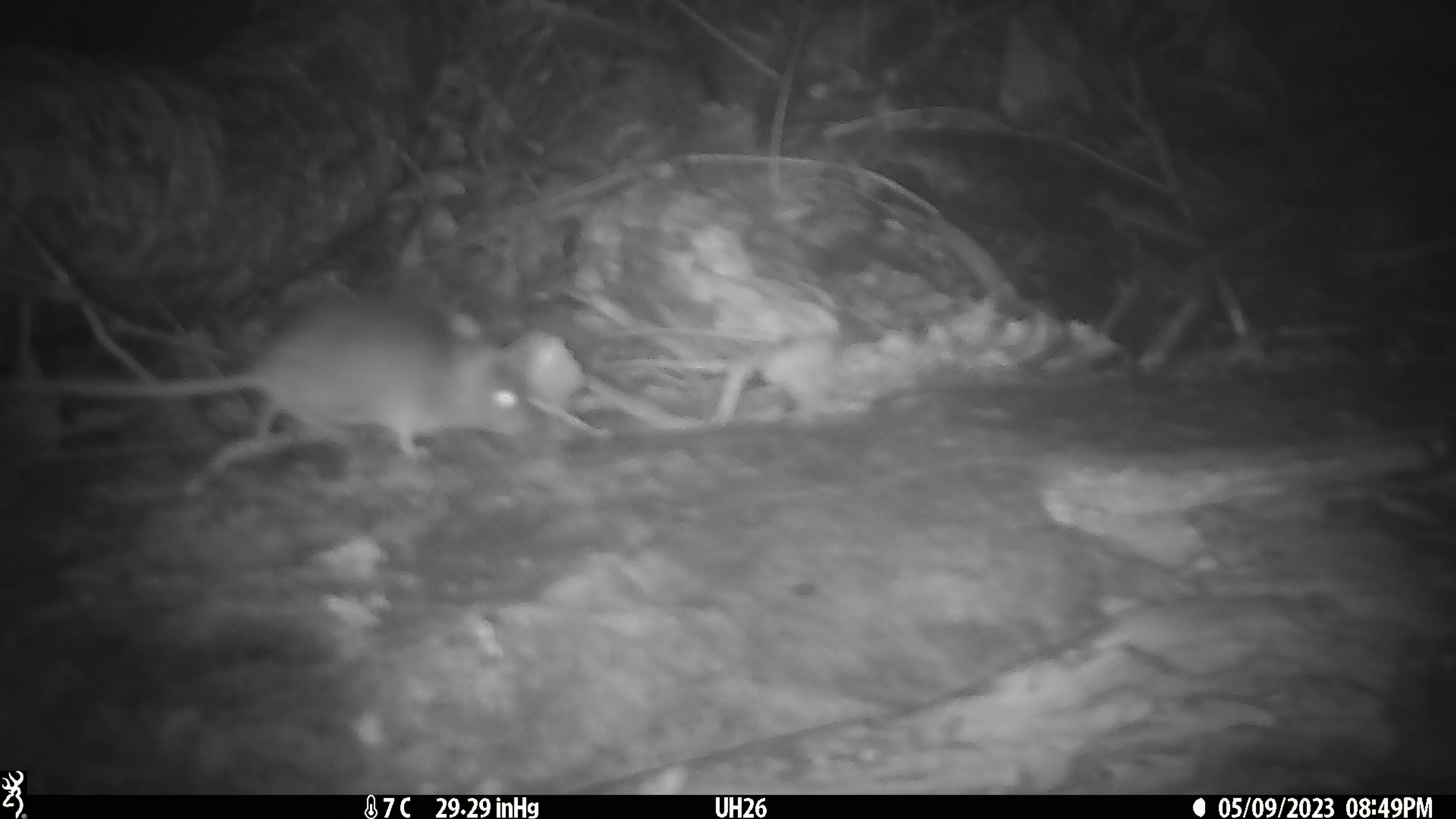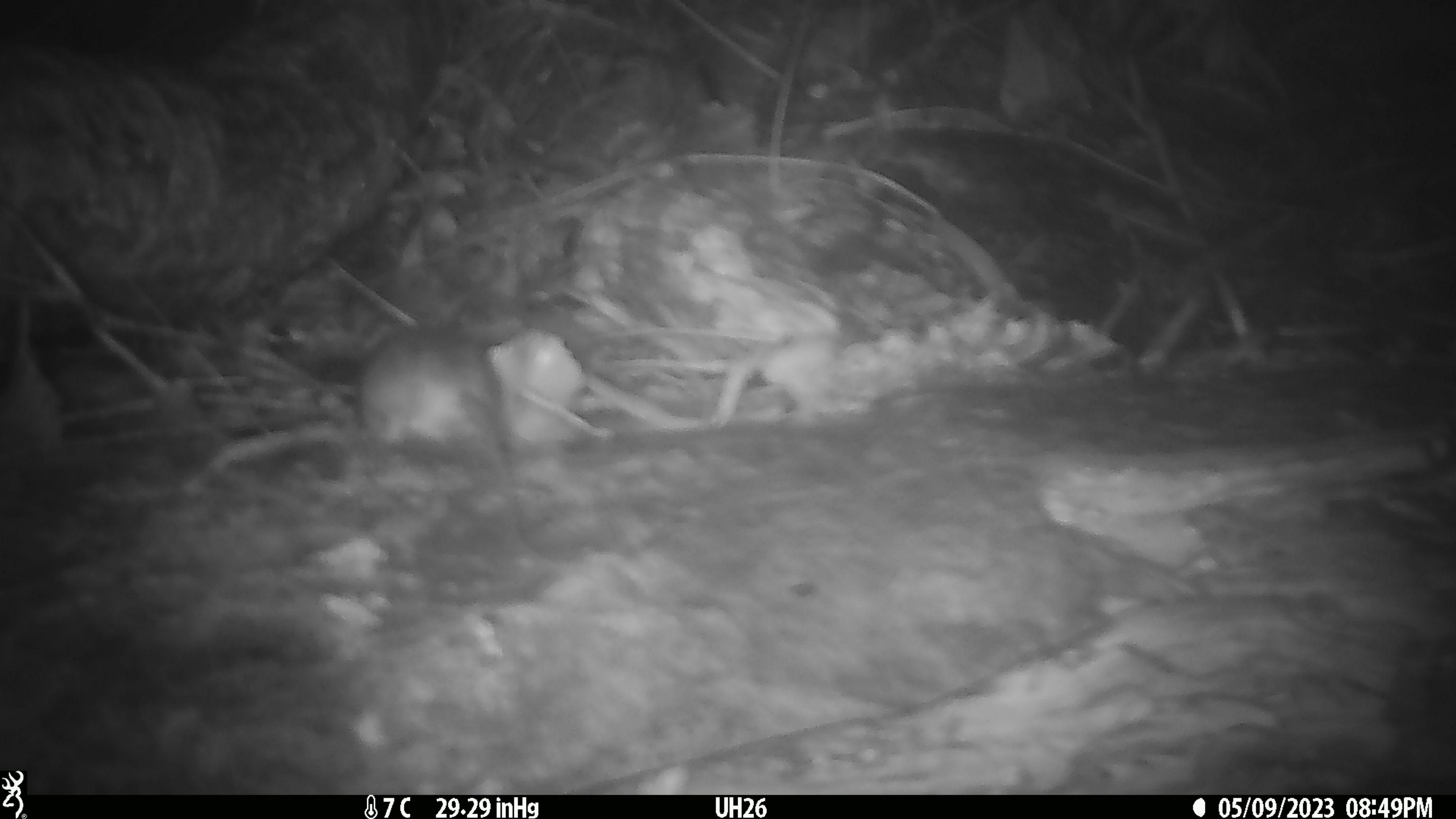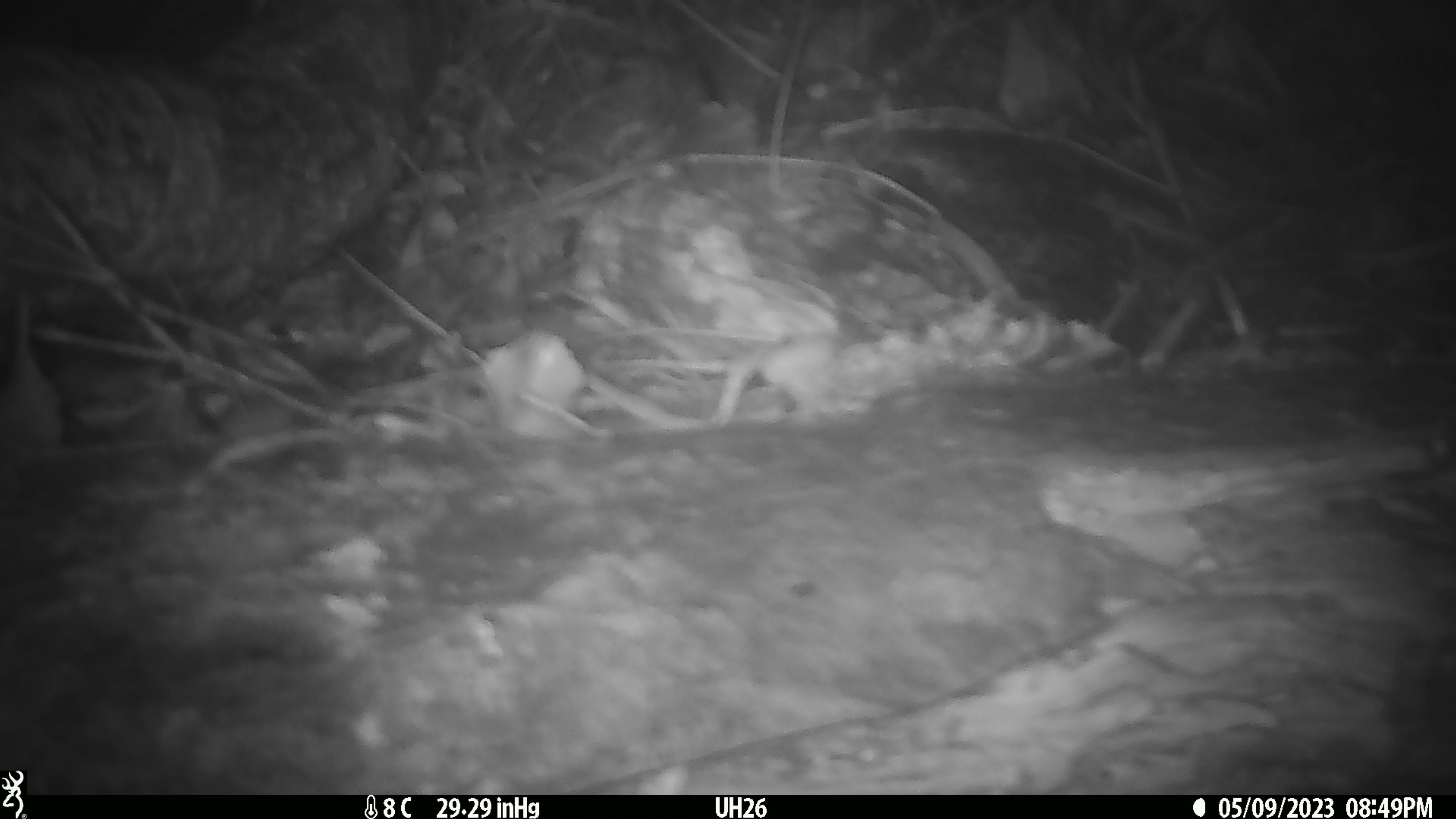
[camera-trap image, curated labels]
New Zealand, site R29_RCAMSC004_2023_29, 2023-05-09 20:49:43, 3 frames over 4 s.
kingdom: Animalia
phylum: Chordata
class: Mammalia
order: Rodentia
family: Muridae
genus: Mus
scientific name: Mus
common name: mouse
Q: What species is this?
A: Mouse (Mus).